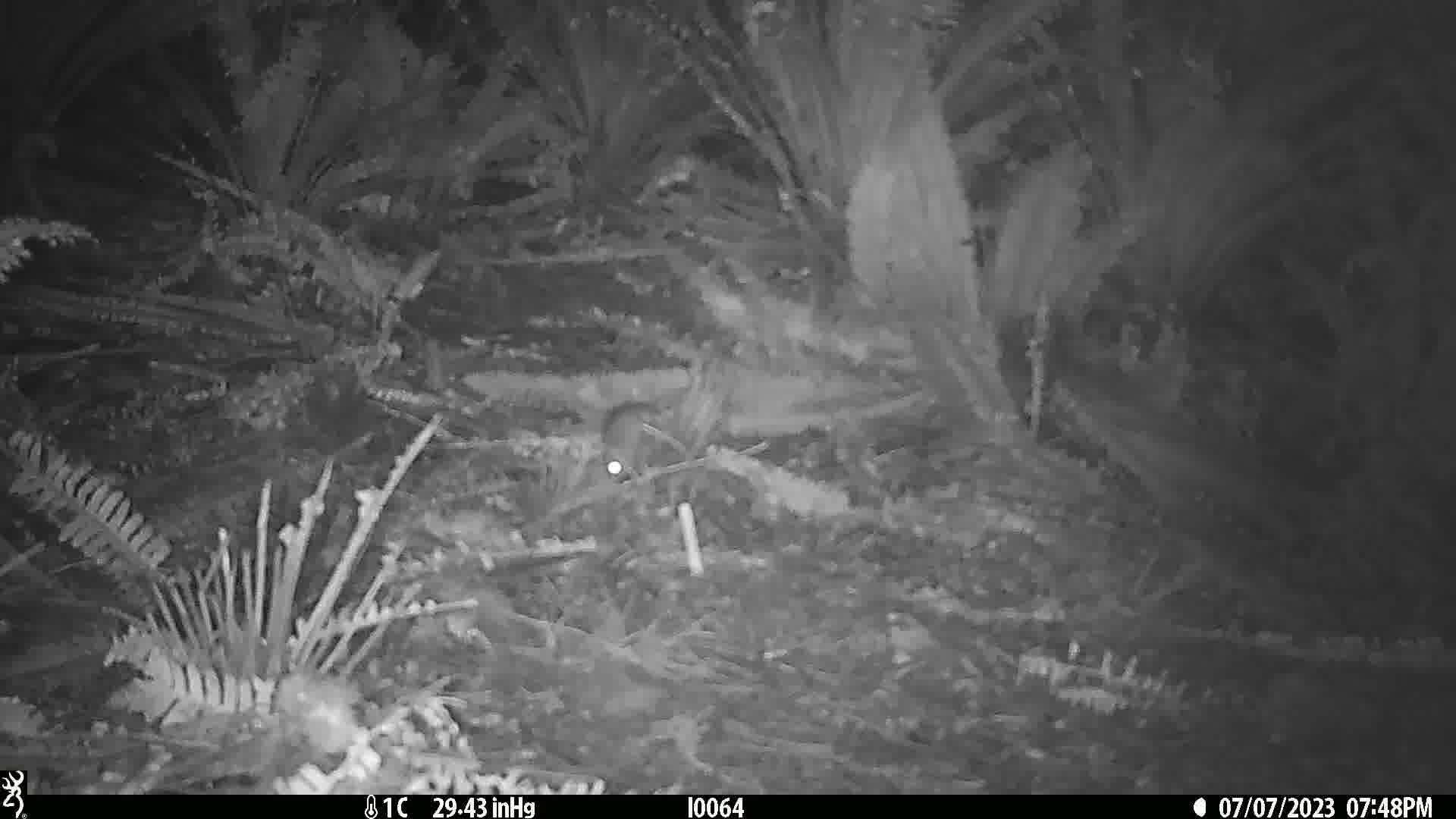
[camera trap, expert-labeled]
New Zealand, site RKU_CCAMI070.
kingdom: Animalia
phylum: Chordata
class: Mammalia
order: Rodentia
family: Muridae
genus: Rattus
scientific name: Rattus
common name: rat